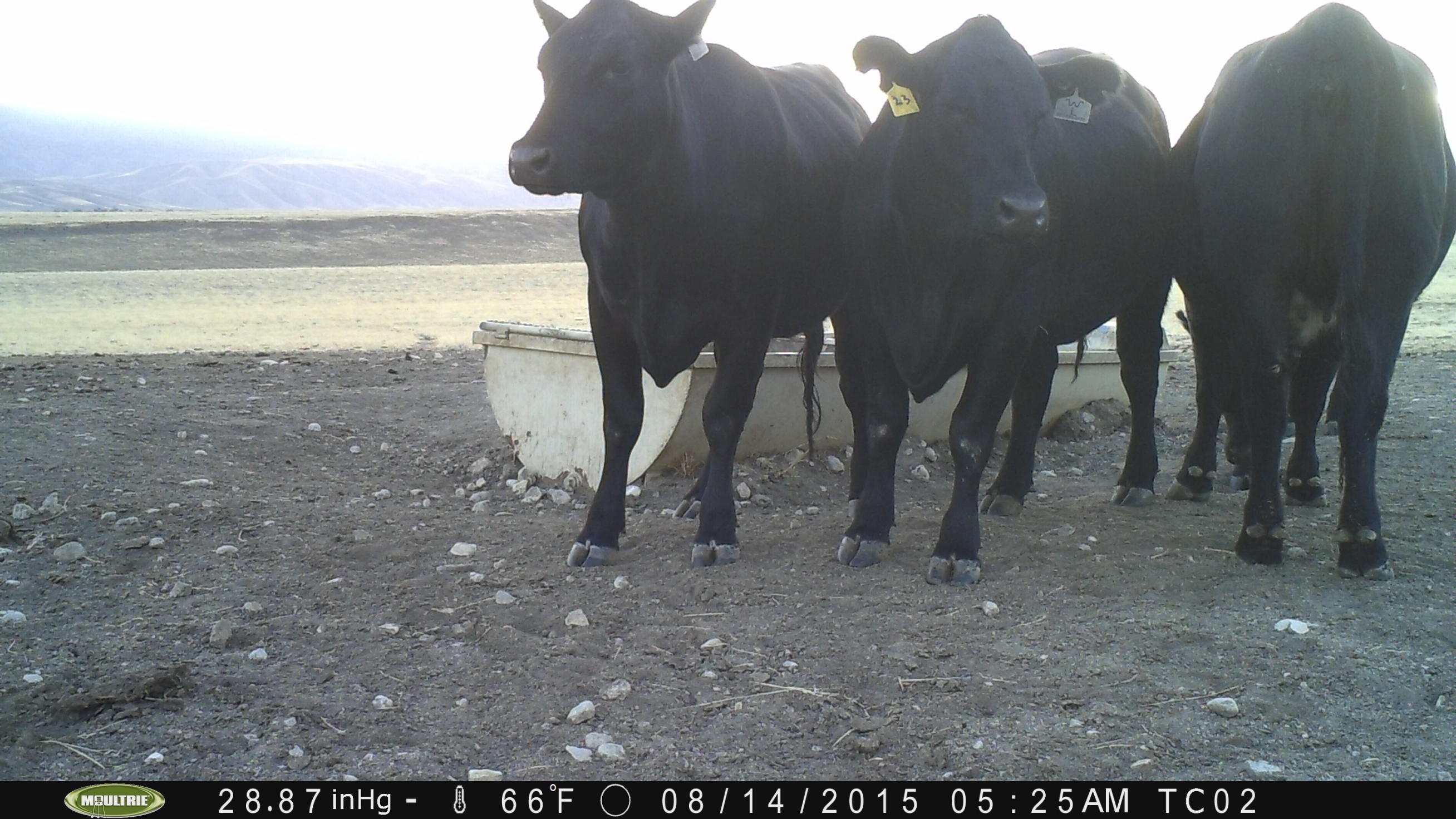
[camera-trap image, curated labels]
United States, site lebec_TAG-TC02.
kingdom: Animalia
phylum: Chordata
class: Mammalia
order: Artiodactyla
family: Bovidae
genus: Bos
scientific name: Bos taurus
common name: domestic cow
Bos taurus (domestic cow).